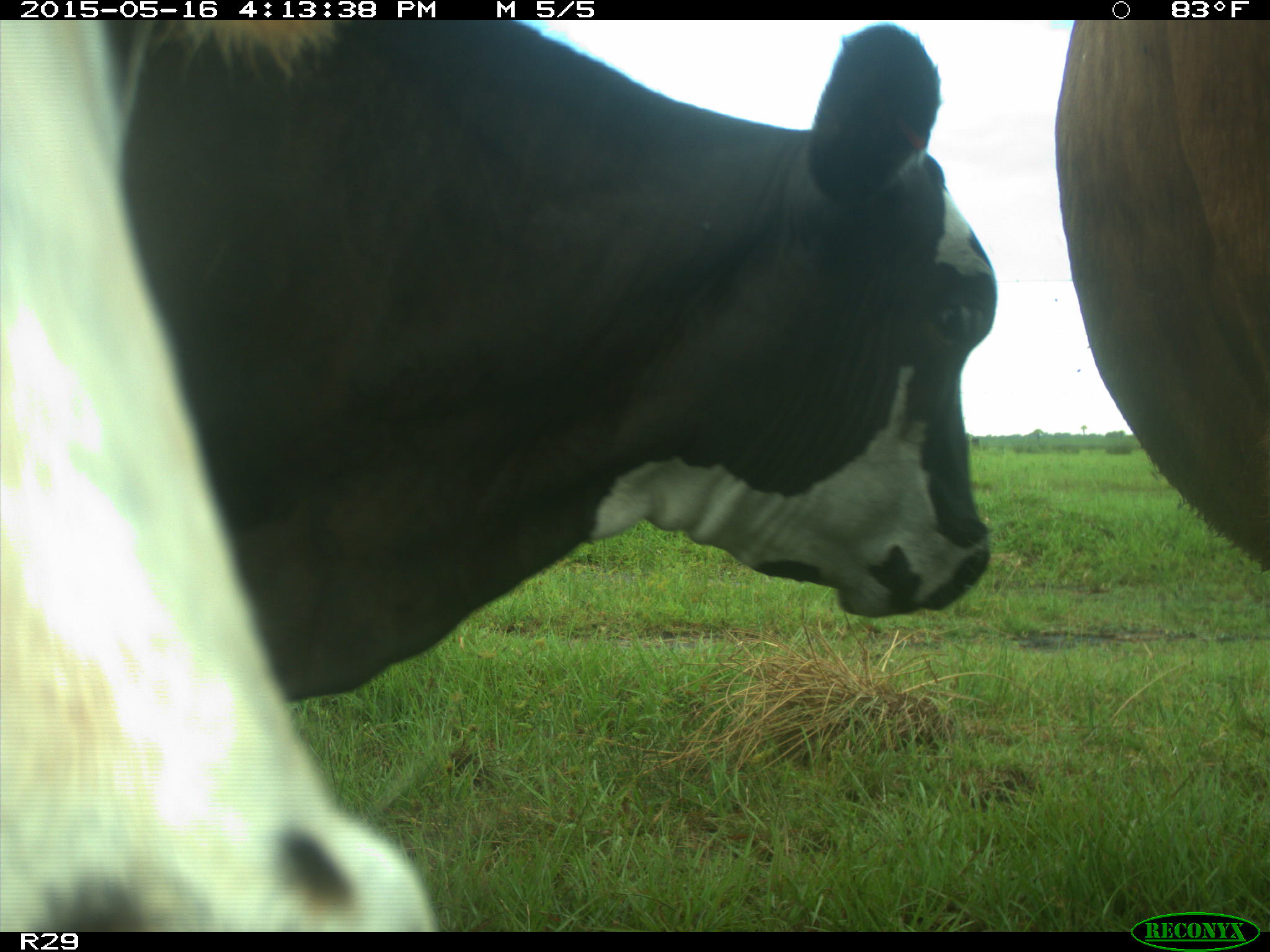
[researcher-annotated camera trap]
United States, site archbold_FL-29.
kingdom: Animalia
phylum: Chordata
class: Mammalia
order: Artiodactyla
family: Bovidae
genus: Bos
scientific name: Bos taurus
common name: domestic cow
Bos taurus (domestic cow).